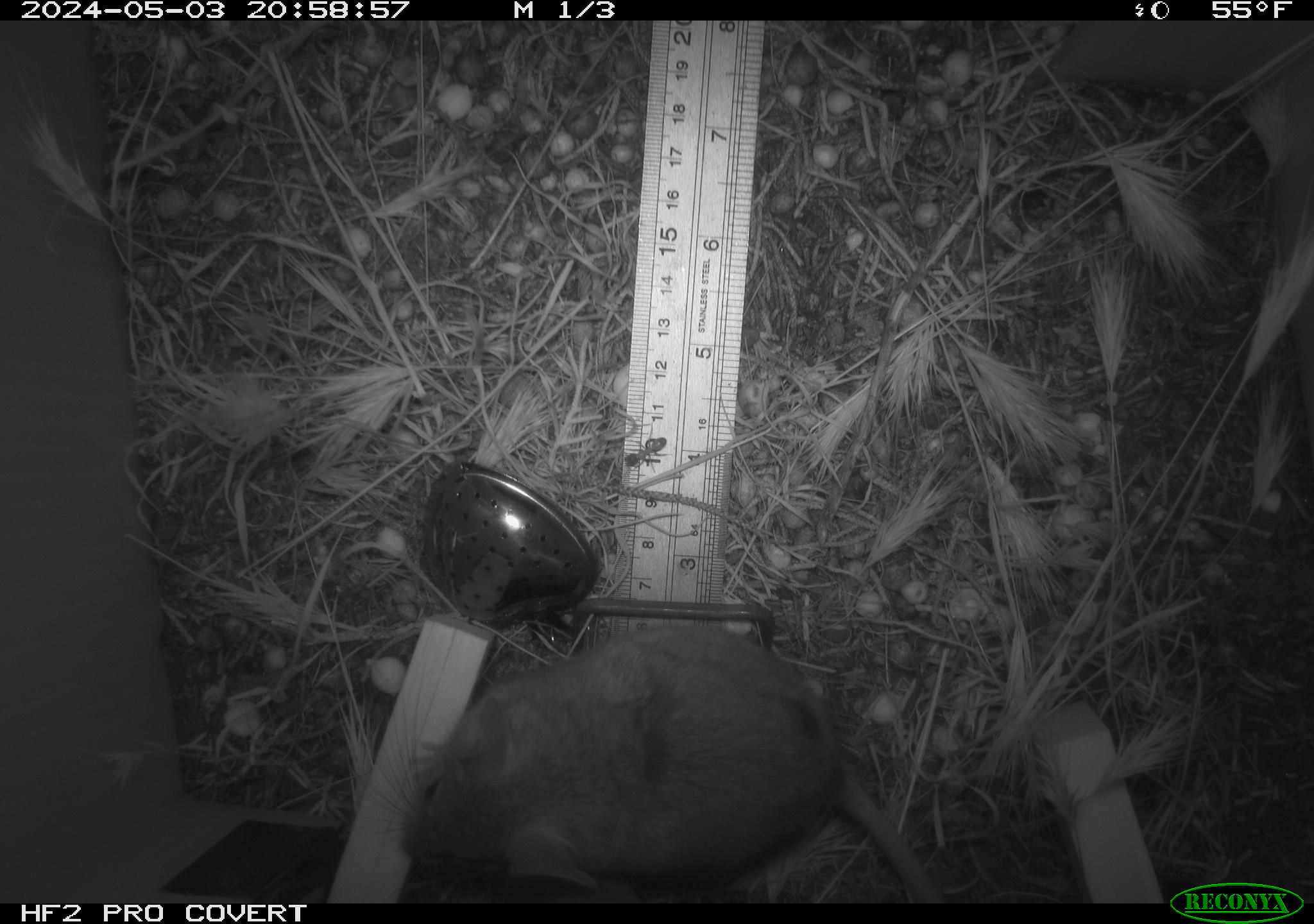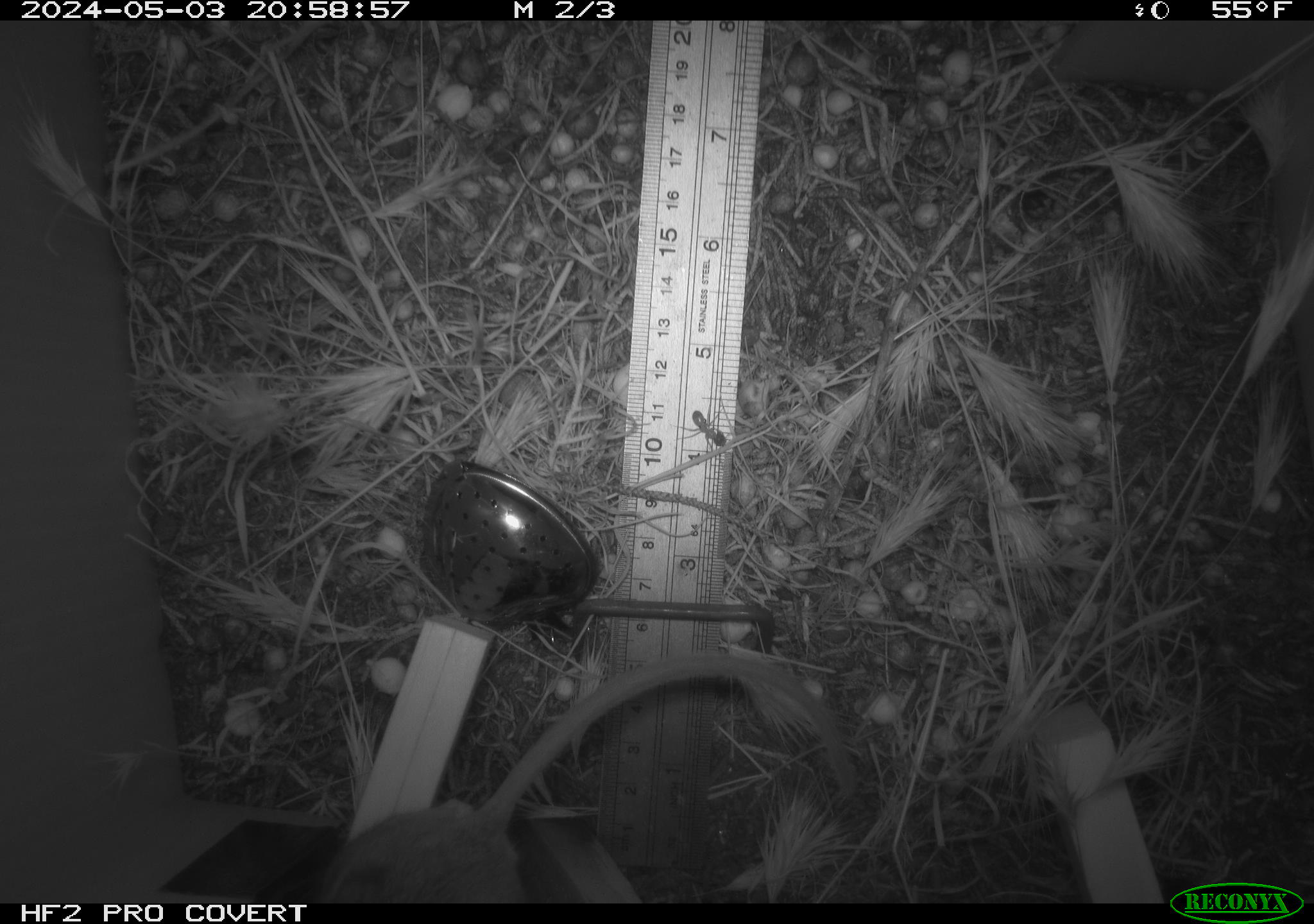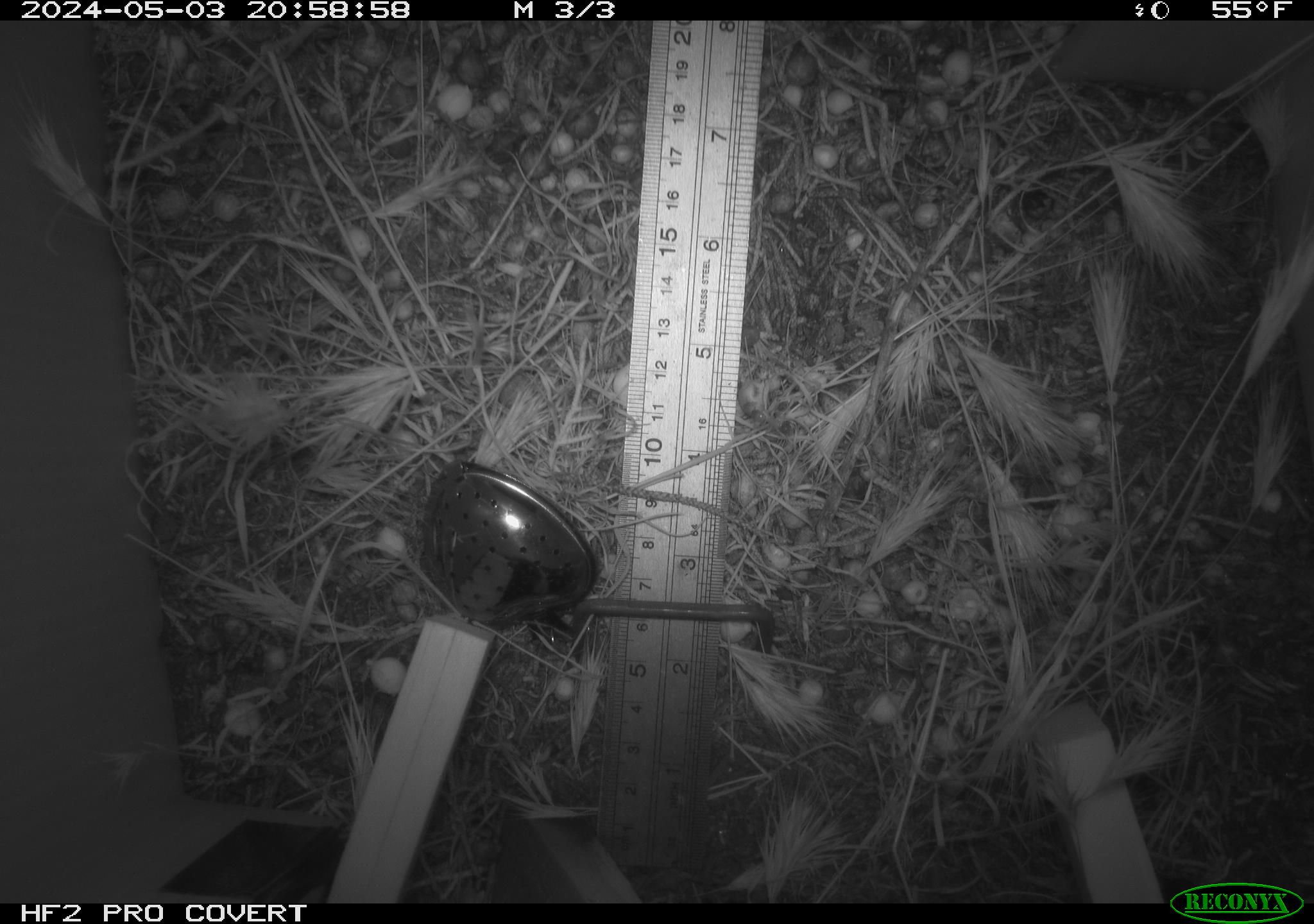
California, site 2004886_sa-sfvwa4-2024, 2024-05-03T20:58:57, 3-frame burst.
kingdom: Animalia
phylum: Arthropoda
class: Insecta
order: Hymenoptera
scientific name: Hymenoptera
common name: ants, bees, wasps, and sawflies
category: hymenoptera order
Hymenoptera order (ants, bees, wasps, and sawflies) (Hymenoptera).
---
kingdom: Animalia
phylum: Chordata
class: Mammalia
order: Rodentia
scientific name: Rodentia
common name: mouse species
Mouse species (Rodentia).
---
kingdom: Animalia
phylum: Arthropoda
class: Insecta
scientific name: Insecta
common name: insect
Insect (Insecta).